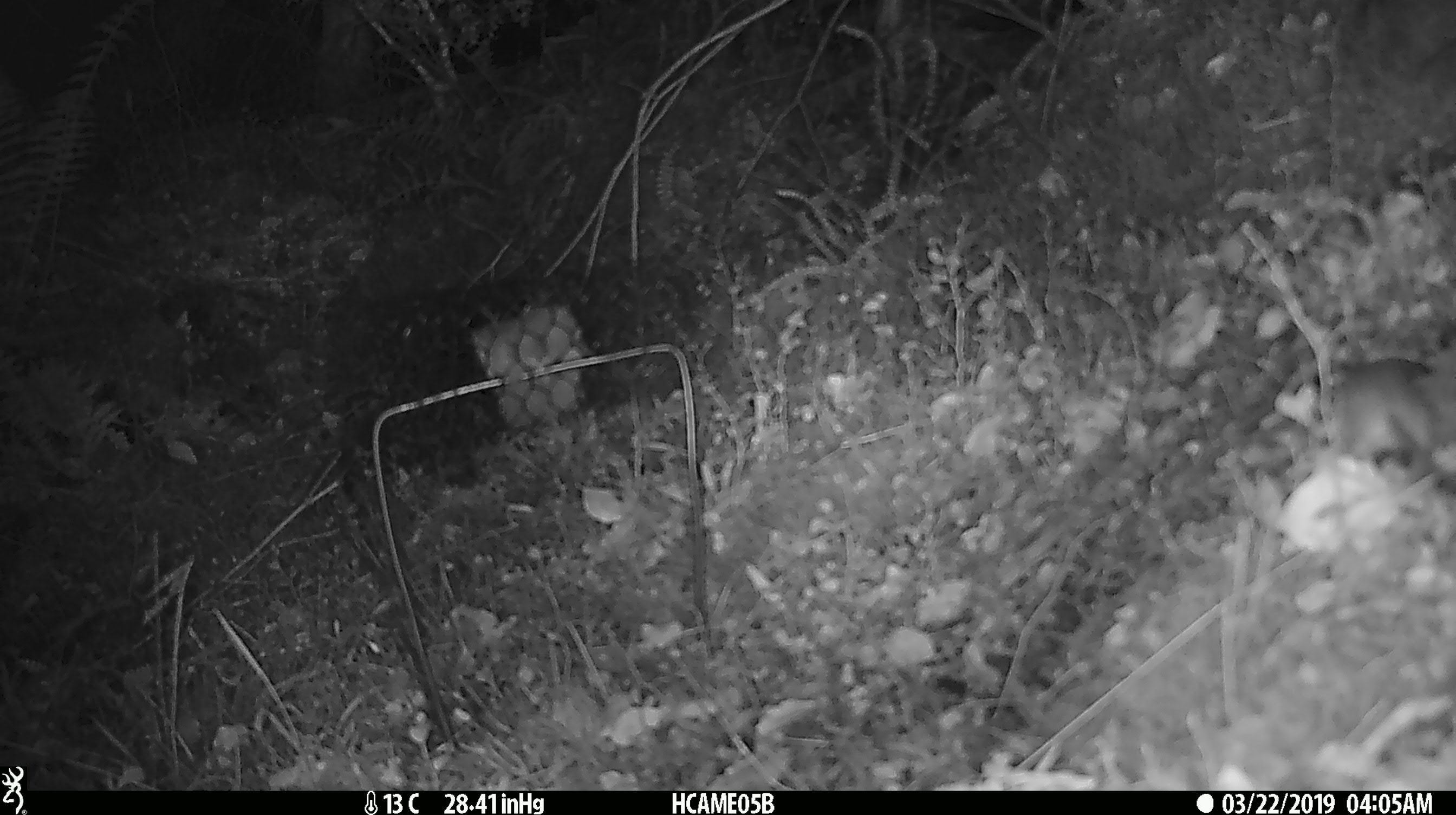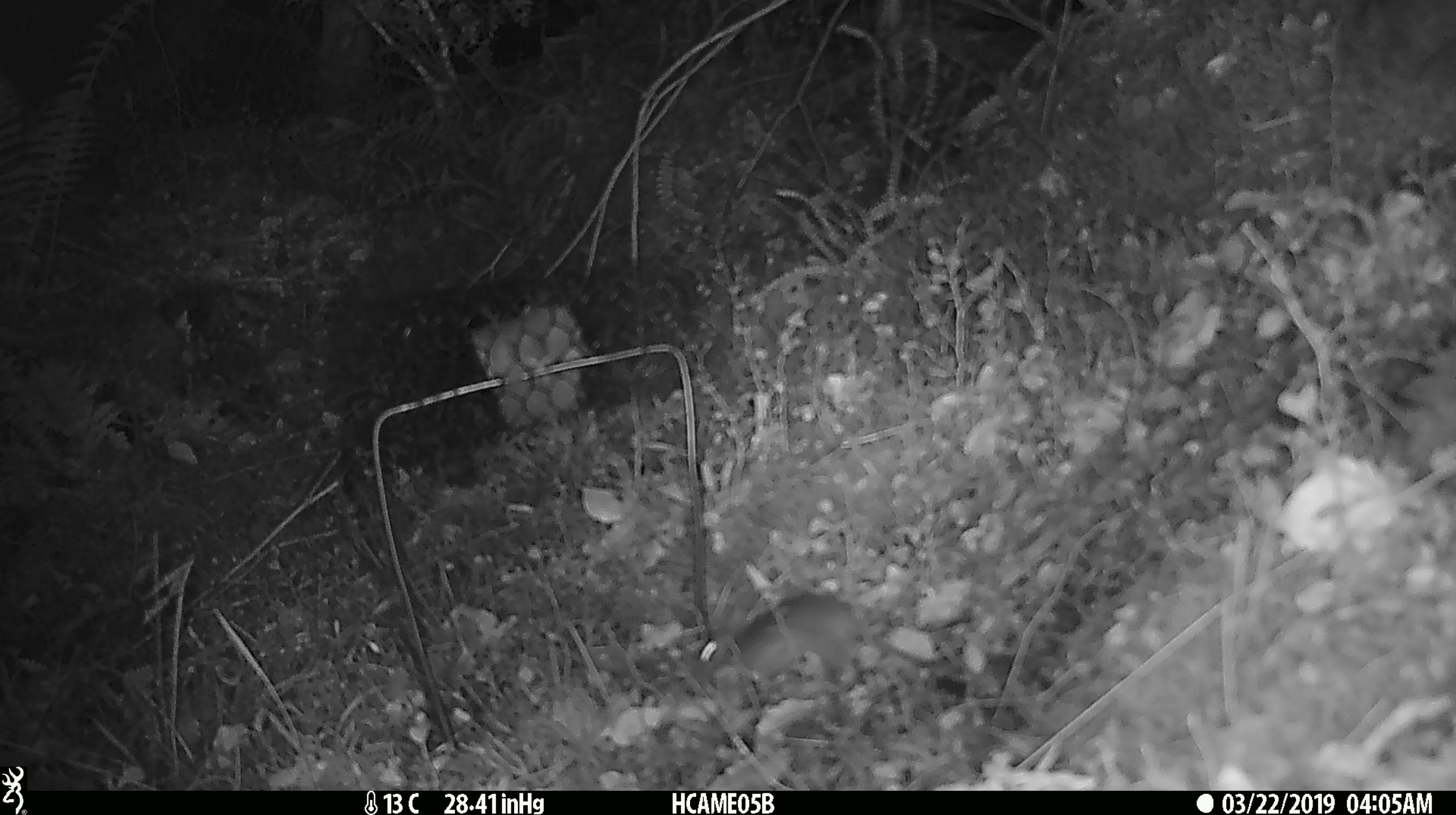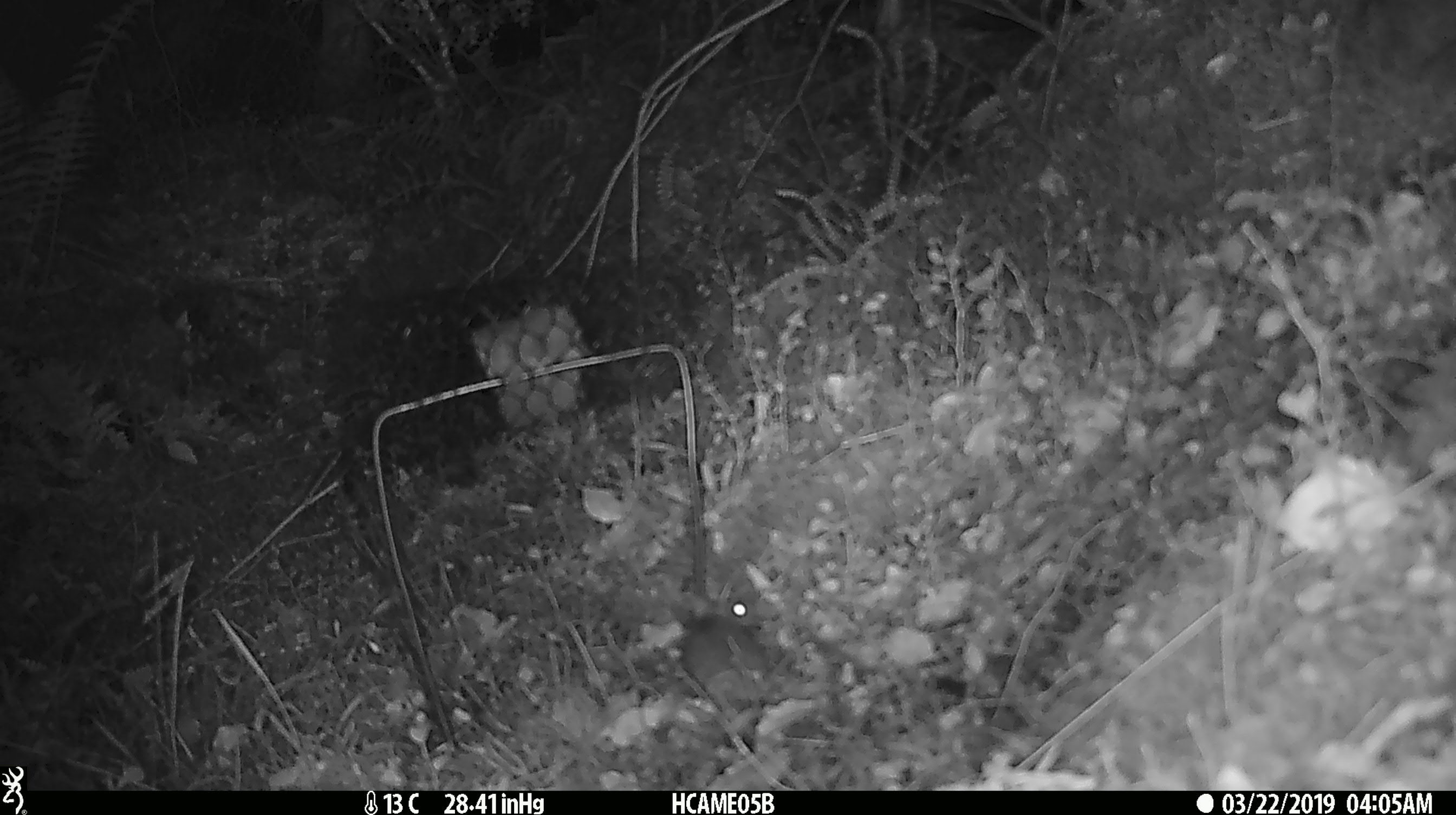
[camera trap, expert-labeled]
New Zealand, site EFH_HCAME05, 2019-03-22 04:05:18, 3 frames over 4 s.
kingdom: Animalia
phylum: Chordata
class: Mammalia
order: Rodentia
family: Muridae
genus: Mus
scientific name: Mus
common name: mouse